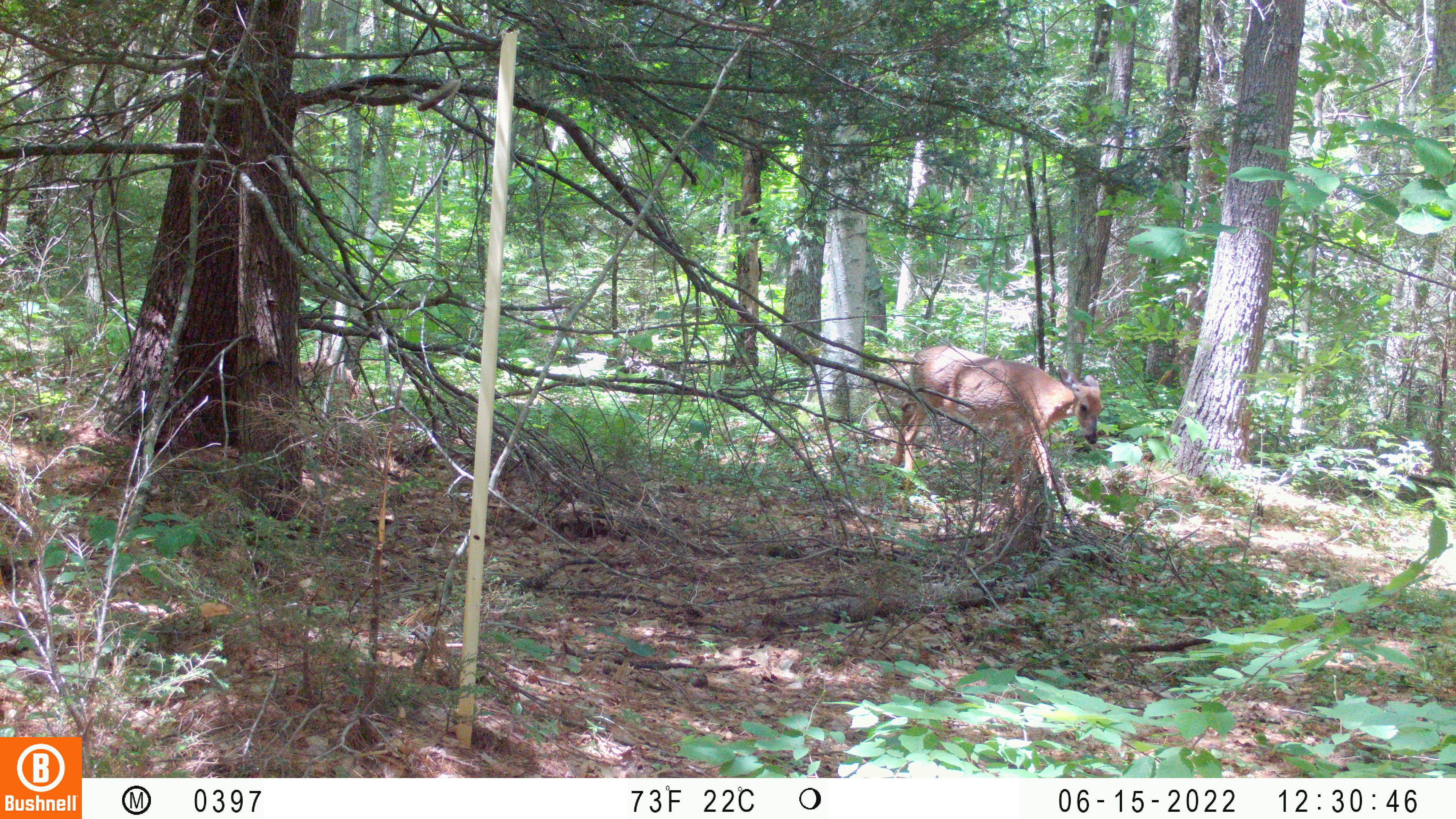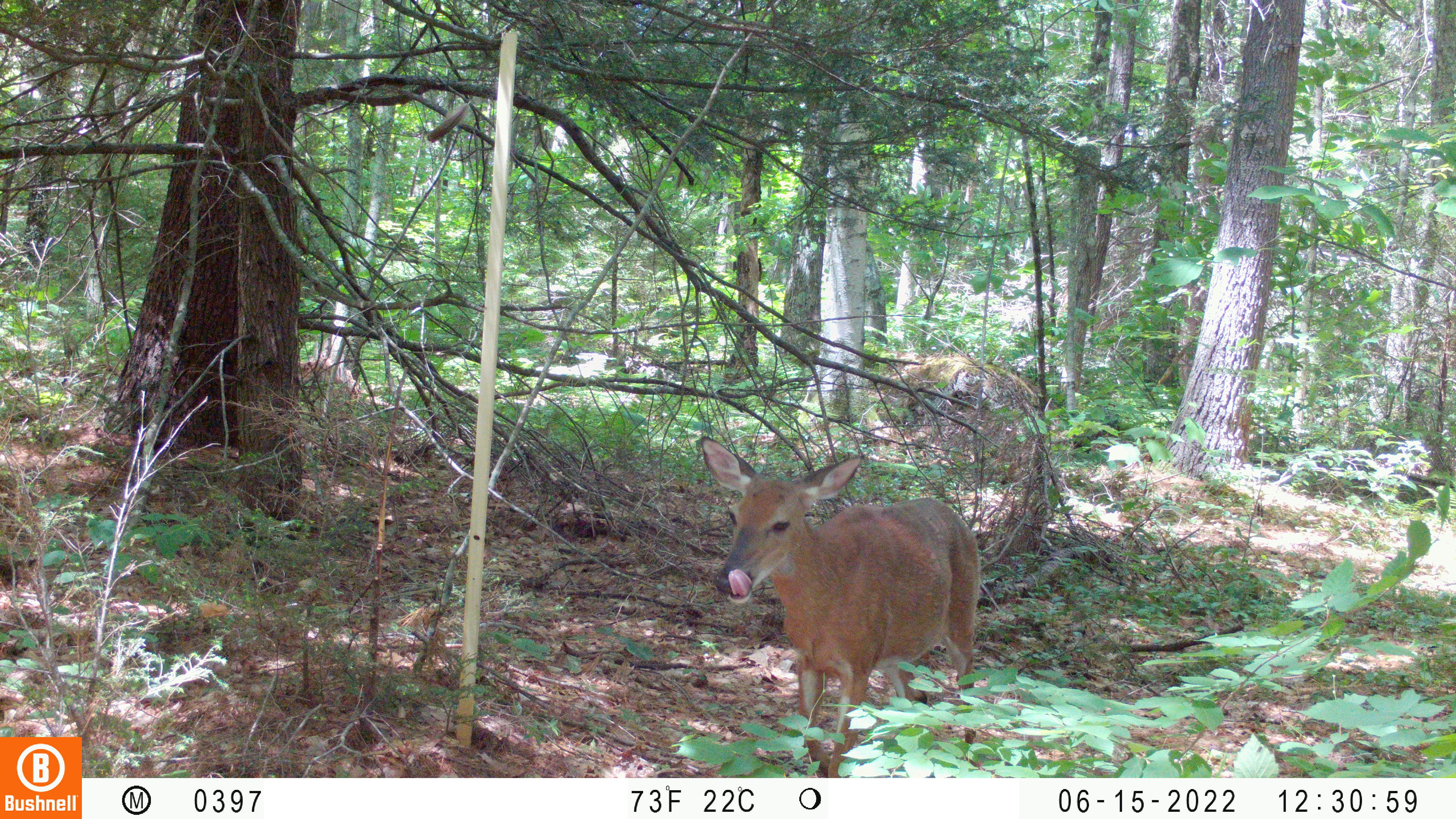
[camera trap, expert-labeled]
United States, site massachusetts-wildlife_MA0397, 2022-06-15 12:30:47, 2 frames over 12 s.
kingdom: Animalia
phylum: Chordata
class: Mammalia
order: Artiodactyla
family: Cervidae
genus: Odocoileus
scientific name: Odocoileus virginianus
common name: white-tailed deer